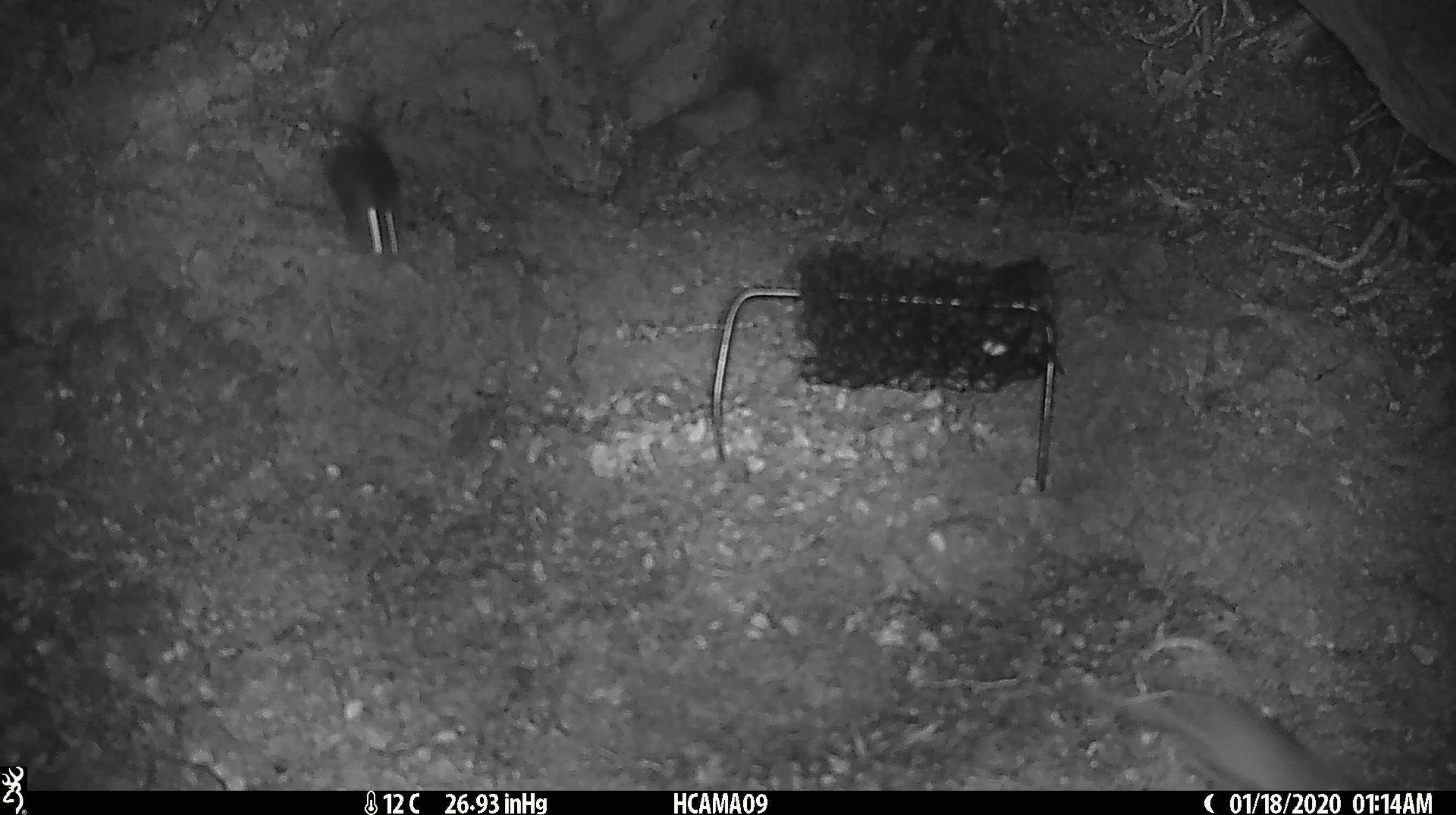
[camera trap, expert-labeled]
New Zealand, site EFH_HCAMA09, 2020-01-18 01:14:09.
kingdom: Animalia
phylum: Chordata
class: Mammalia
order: Rodentia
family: Muridae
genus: Mus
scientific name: Mus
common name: mouse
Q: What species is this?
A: Mouse (Mus).